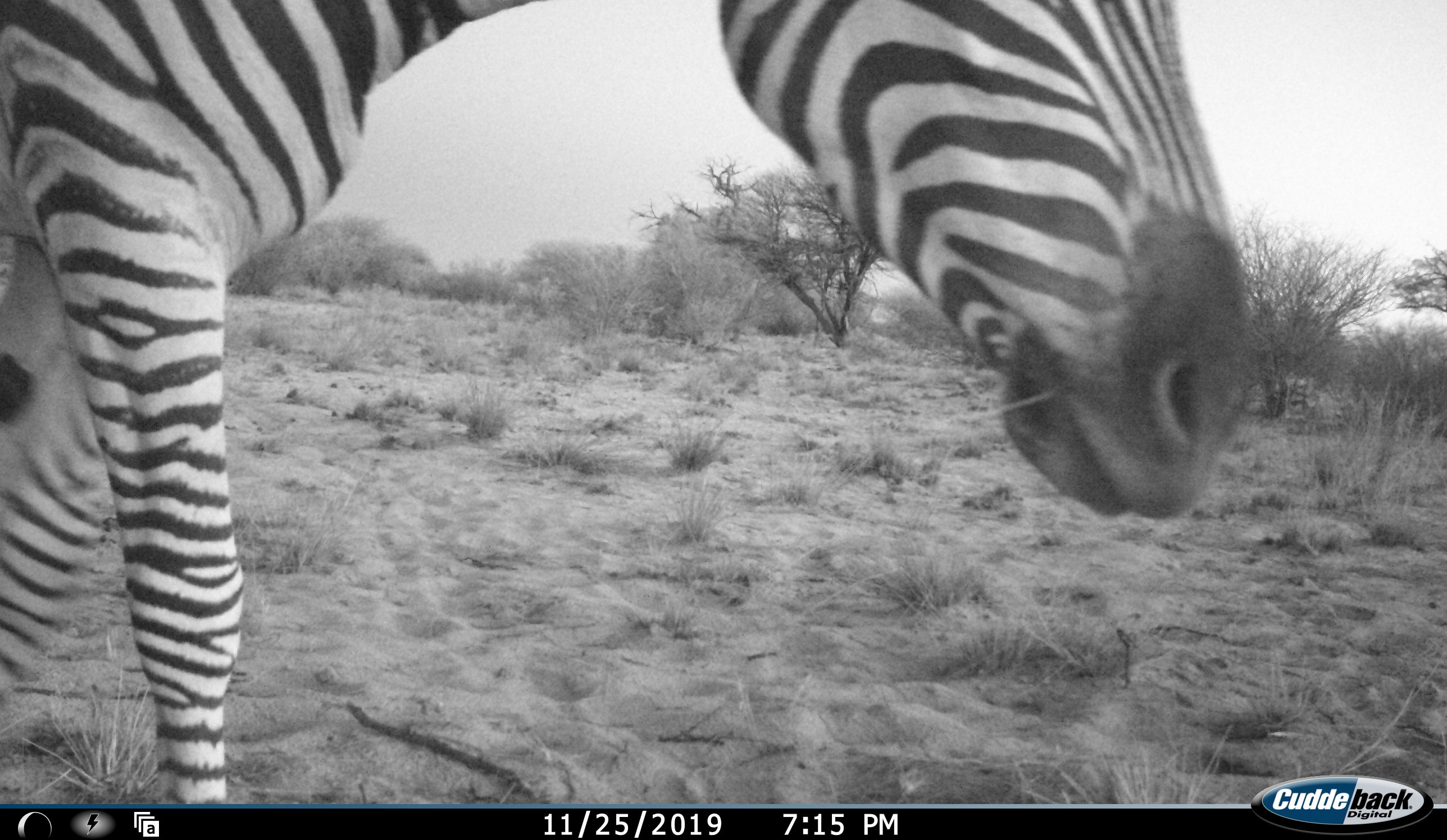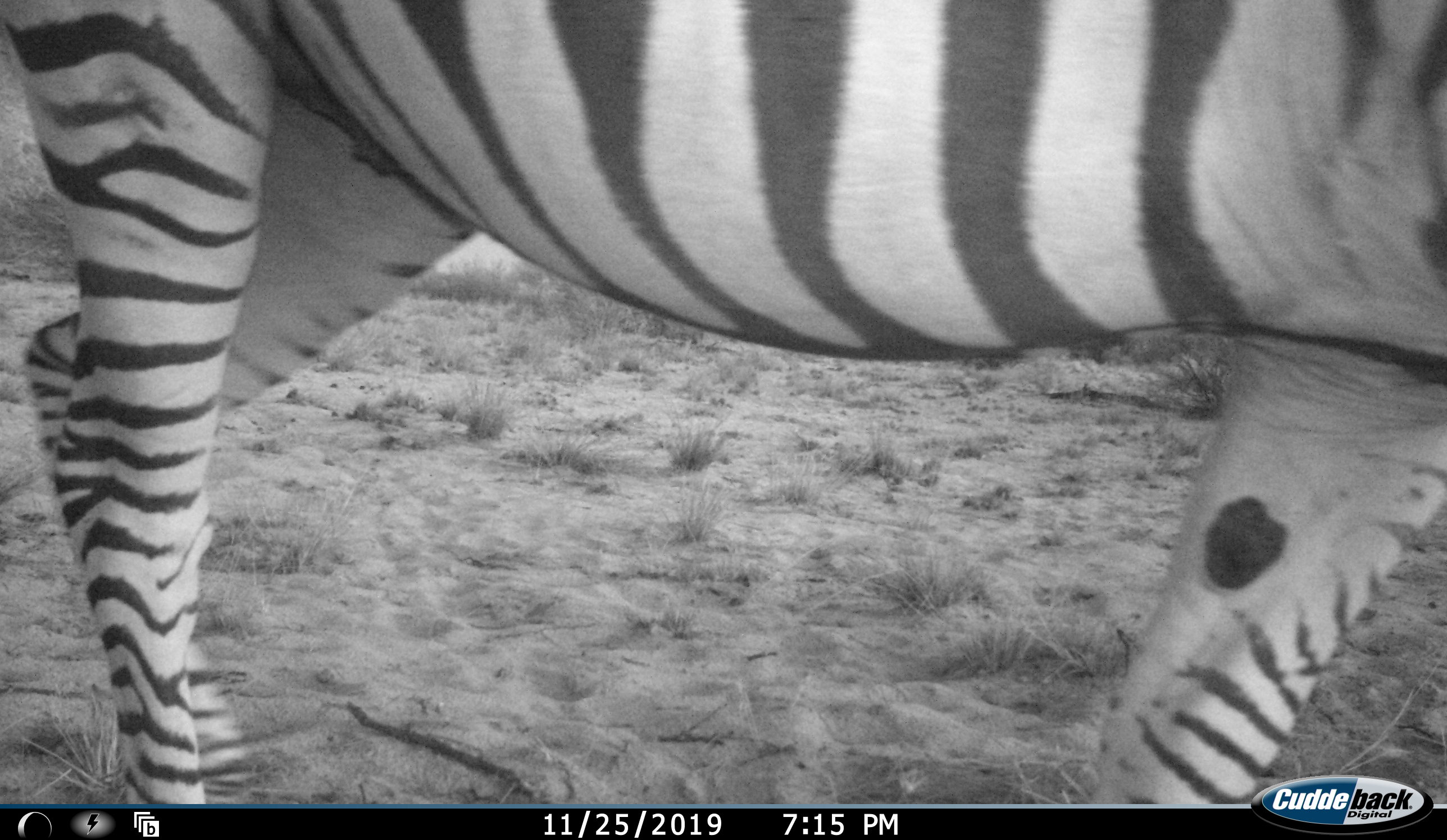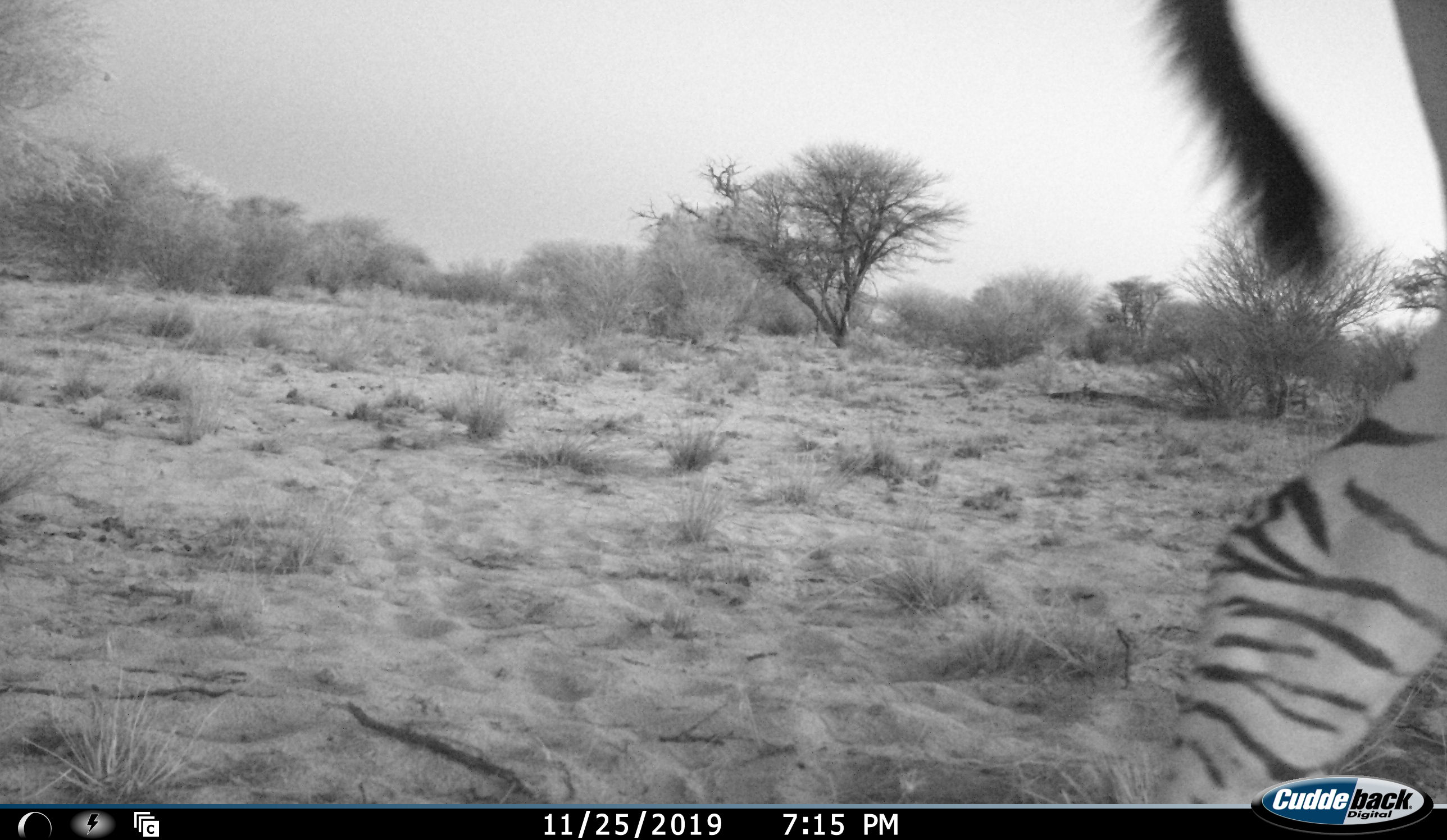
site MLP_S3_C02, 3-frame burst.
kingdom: Animalia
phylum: Chordata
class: Mammalia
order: Perissodactyla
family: Equidae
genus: Equus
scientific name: Equus quagga burchellii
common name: burchell's zebra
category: zebraburchells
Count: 1.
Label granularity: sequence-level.